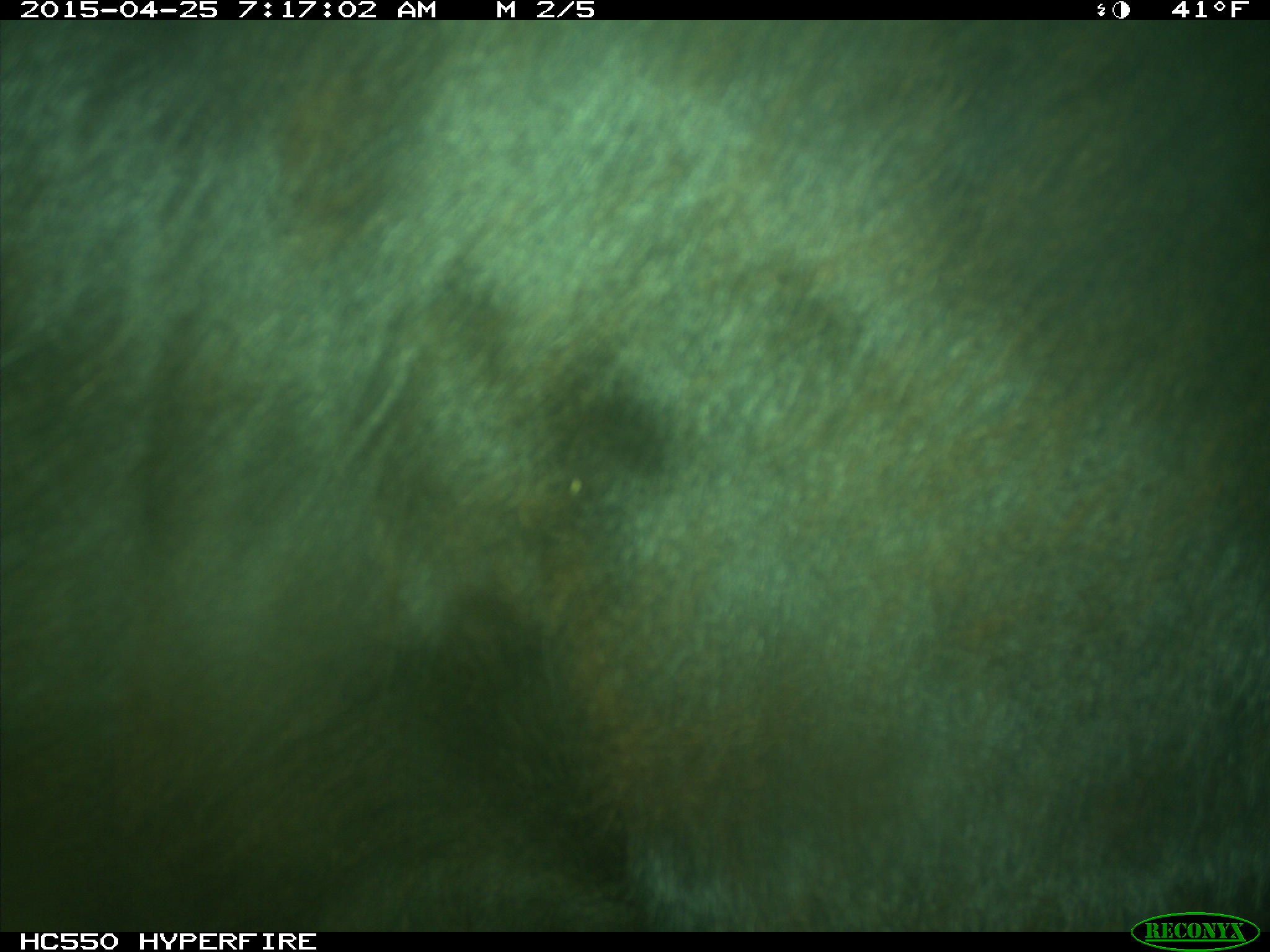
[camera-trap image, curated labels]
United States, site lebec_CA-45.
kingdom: Animalia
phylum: Chordata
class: Mammalia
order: Artiodactyla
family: Bovidae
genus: Bos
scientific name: Bos taurus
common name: domestic cow